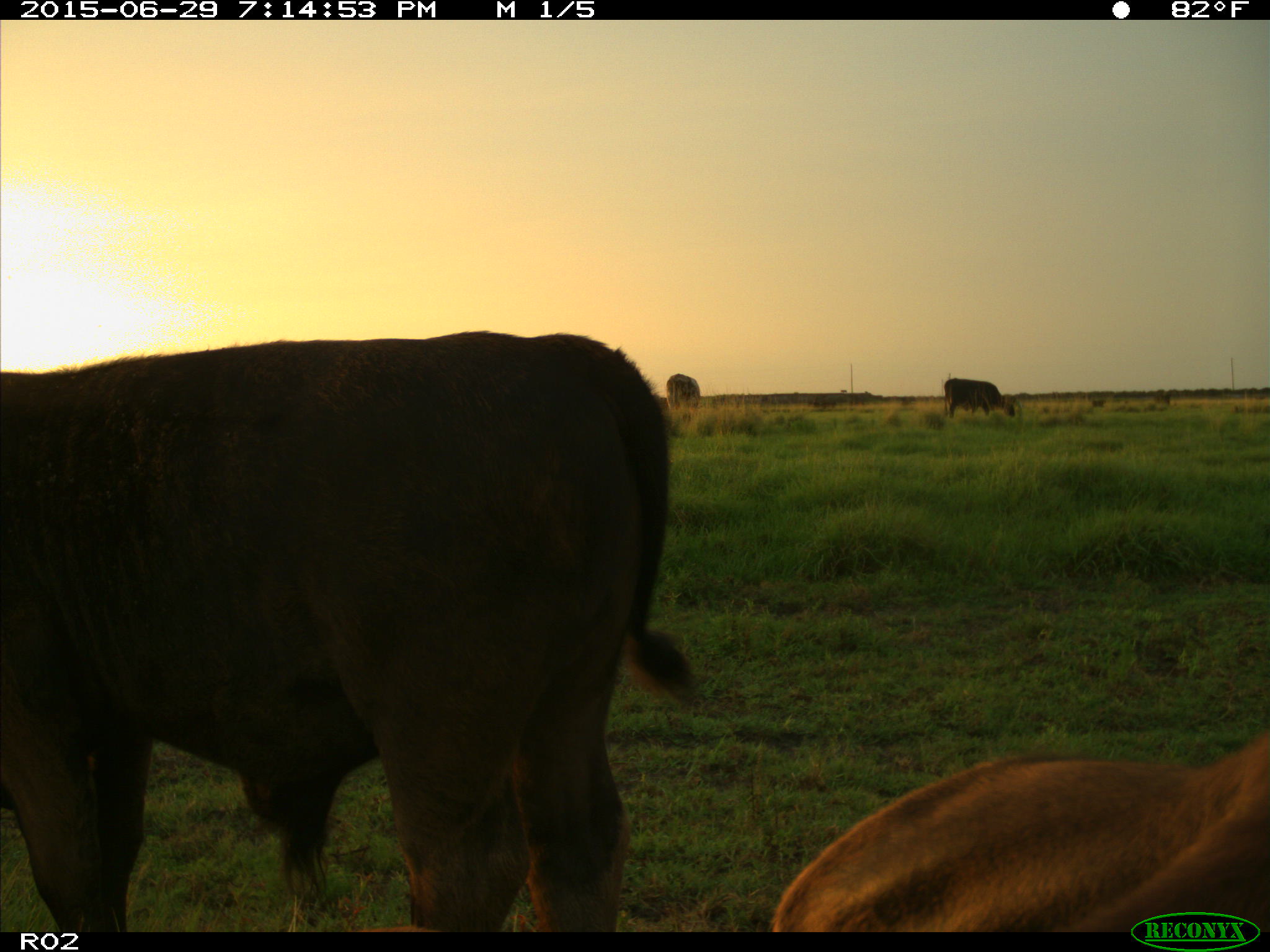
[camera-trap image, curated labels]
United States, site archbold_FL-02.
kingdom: Animalia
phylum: Chordata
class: Mammalia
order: Artiodactyla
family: Bovidae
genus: Bos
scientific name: Bos taurus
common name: domestic cow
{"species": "Bos taurus (domestic cow)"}